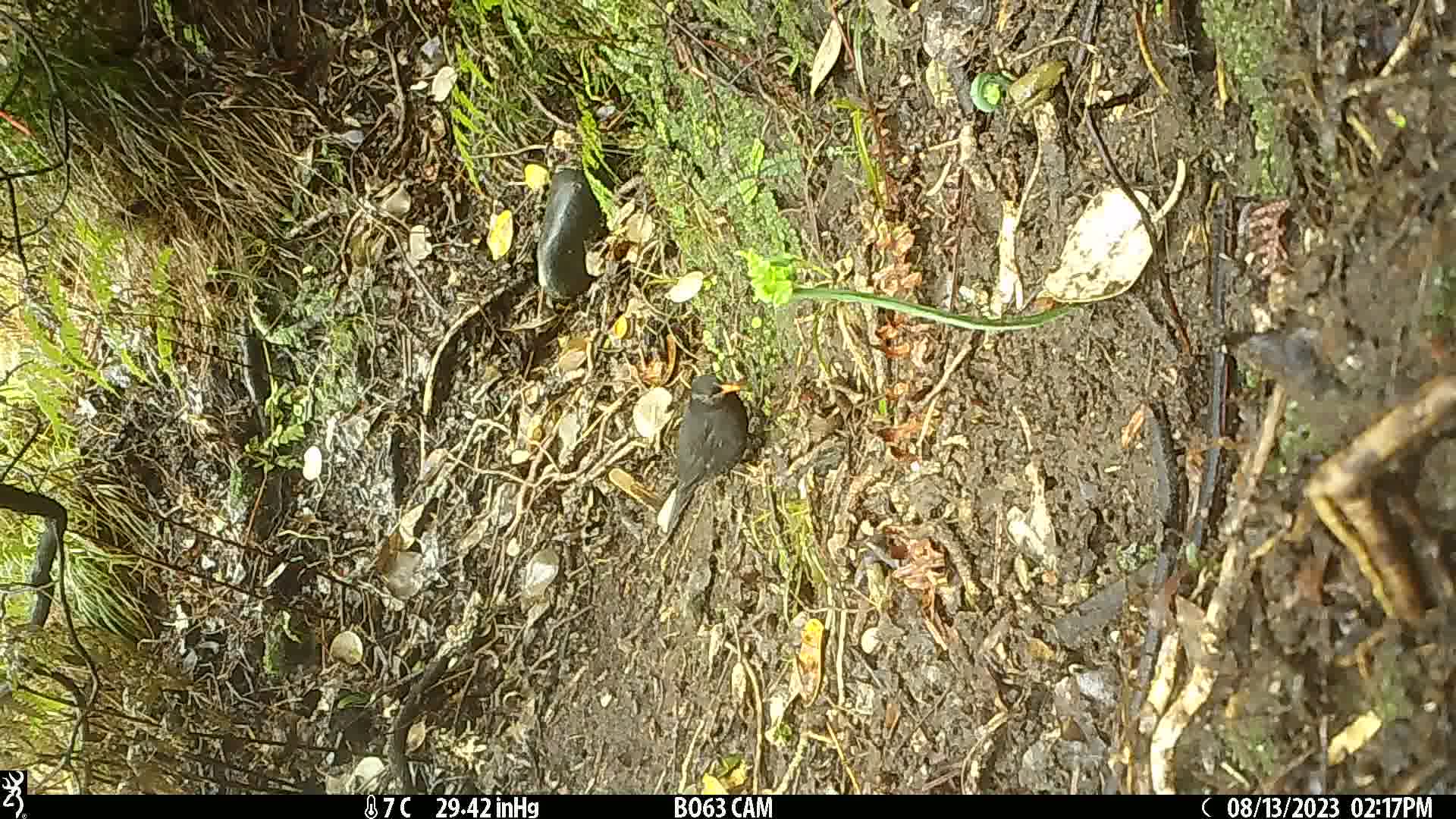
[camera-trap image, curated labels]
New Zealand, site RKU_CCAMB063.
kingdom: Animalia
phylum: Chordata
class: Aves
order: Passeriformes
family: Turdidae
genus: Turdus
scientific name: Turdus merula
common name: eurasian blackbird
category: blackbird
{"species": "blackbird (eurasian blackbird) (Turdus merula)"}